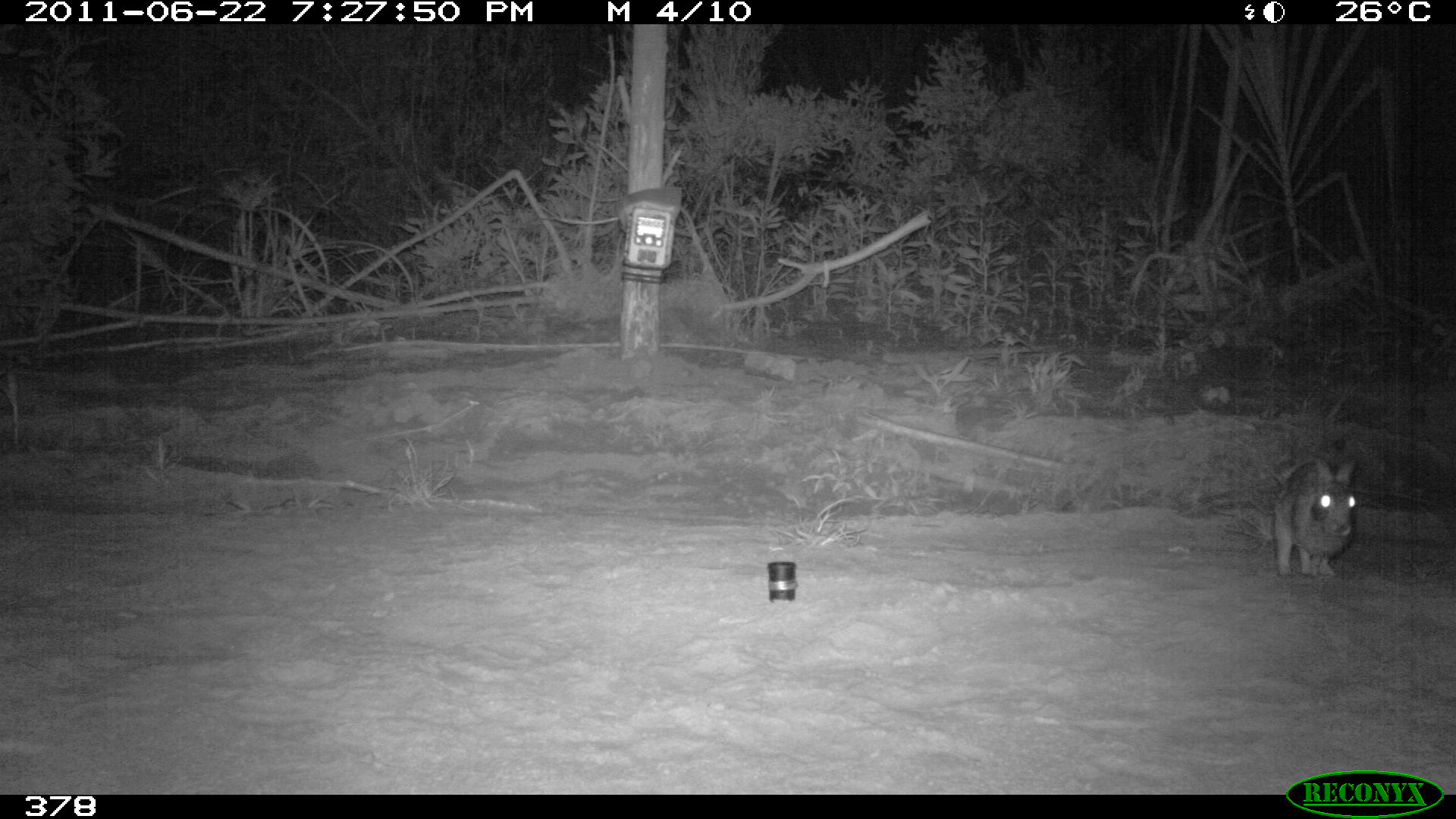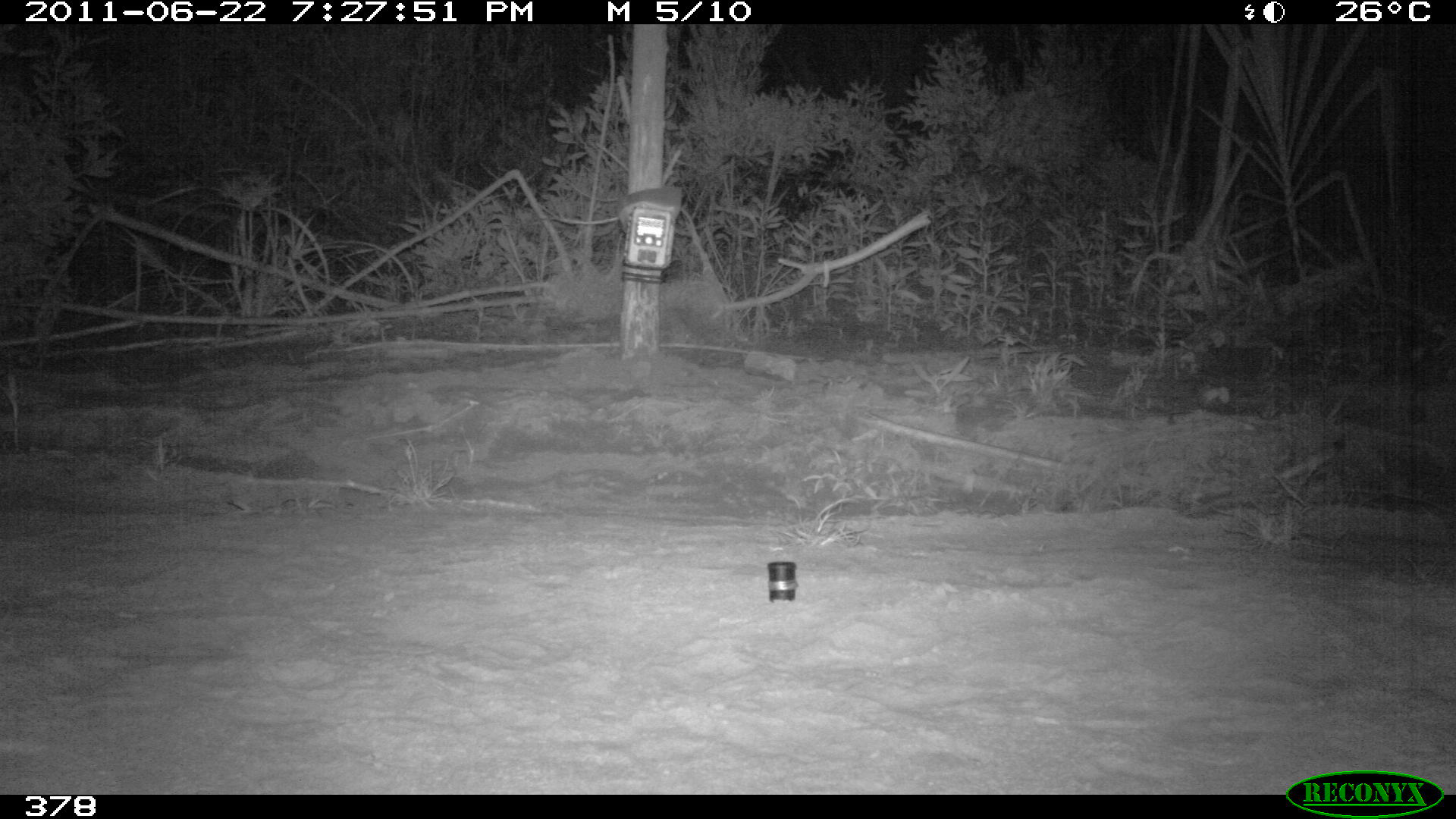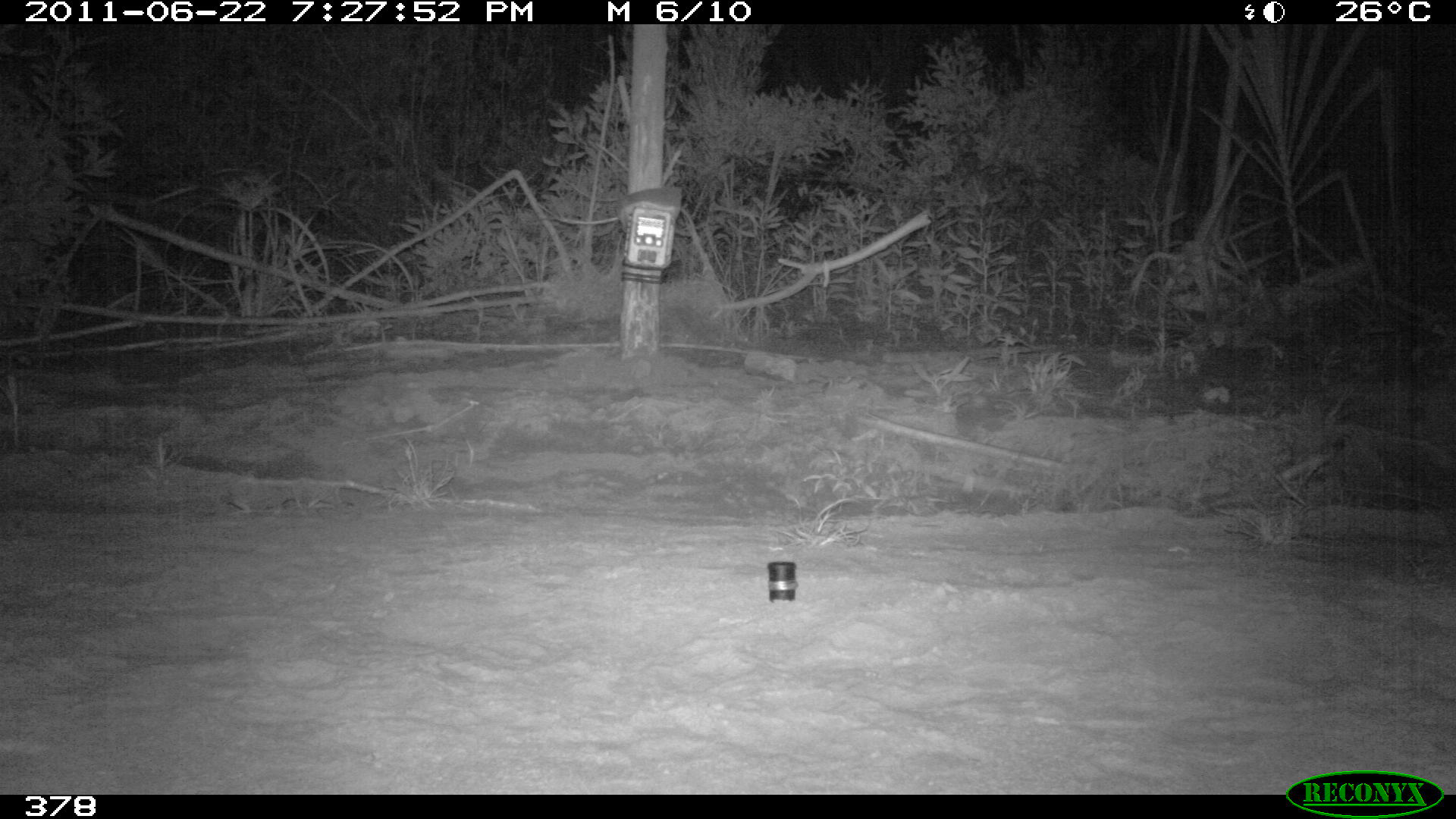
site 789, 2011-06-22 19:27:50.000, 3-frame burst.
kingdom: Animalia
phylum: Chordata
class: Mammalia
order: Lagomorpha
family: Leporidae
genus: Sylvilagus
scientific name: Sylvilagus brasiliensis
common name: tapeti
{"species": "Sylvilagus brasiliensis (tapeti)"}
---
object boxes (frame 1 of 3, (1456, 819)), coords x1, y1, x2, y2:
sylvilagus brasiliensis: 1273, 456, 1357, 580